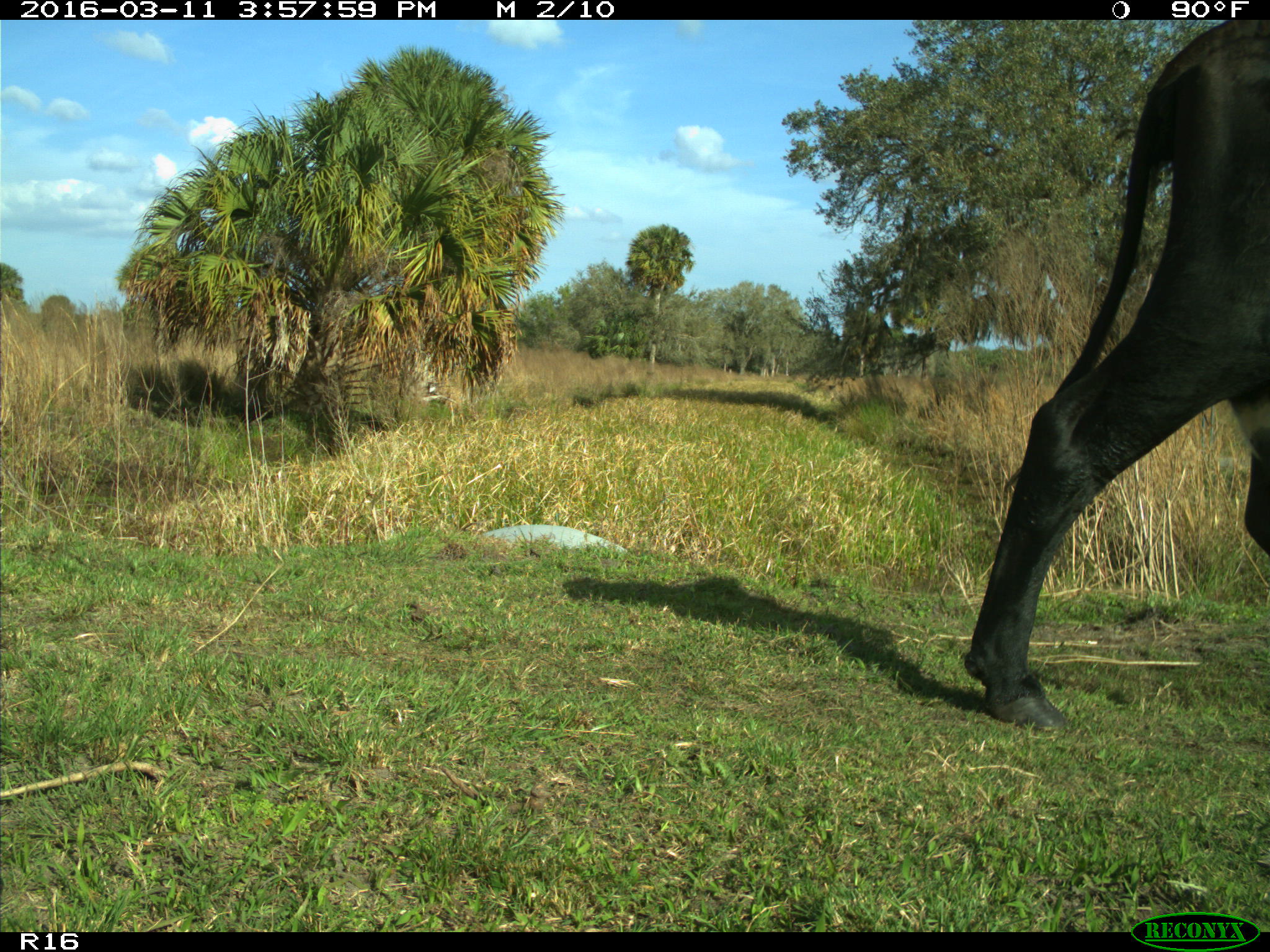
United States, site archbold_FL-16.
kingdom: Animalia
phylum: Chordata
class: Mammalia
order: Artiodactyla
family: Bovidae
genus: Bos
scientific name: Bos taurus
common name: domestic cow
Bos taurus (domestic cow).